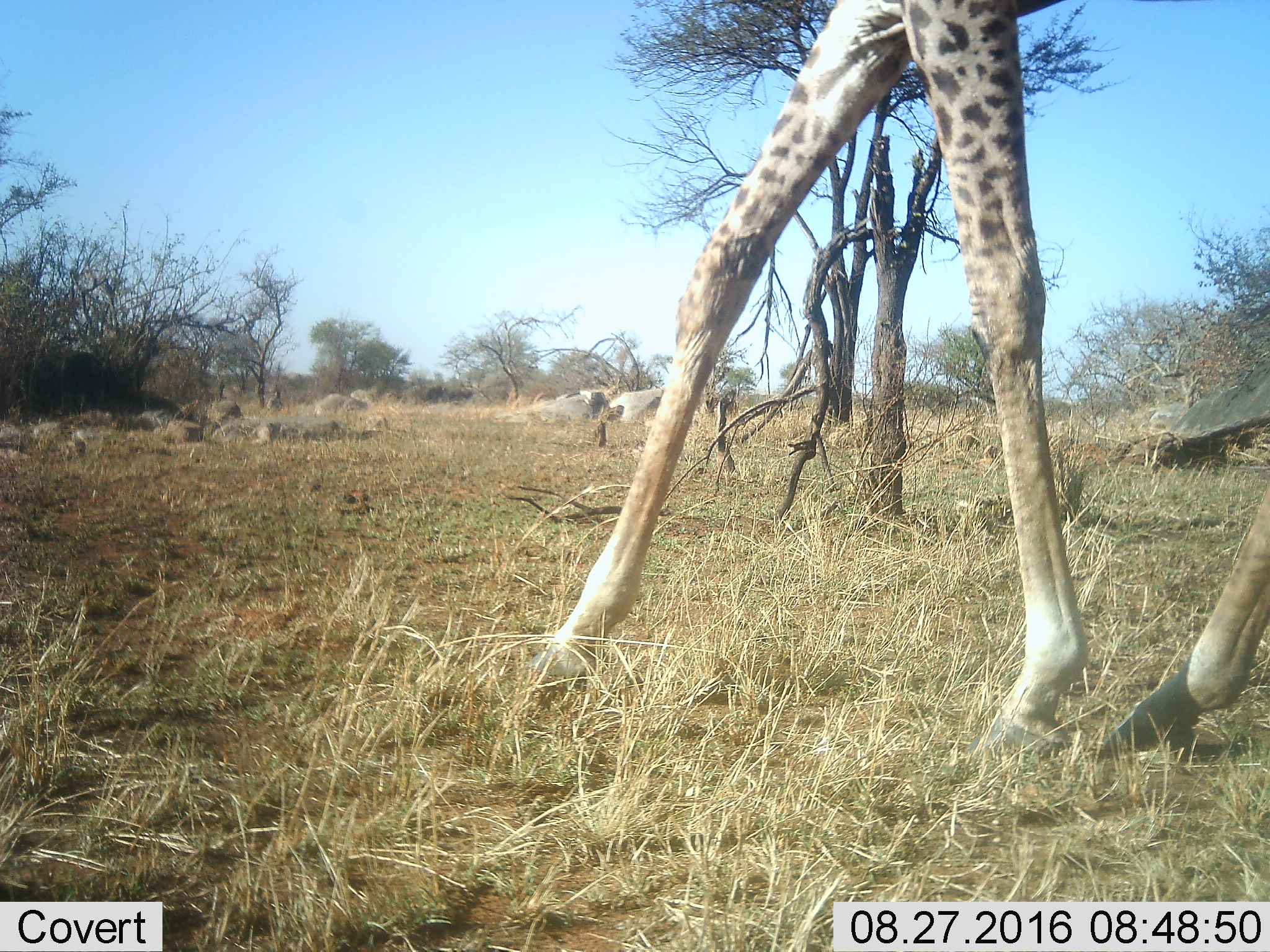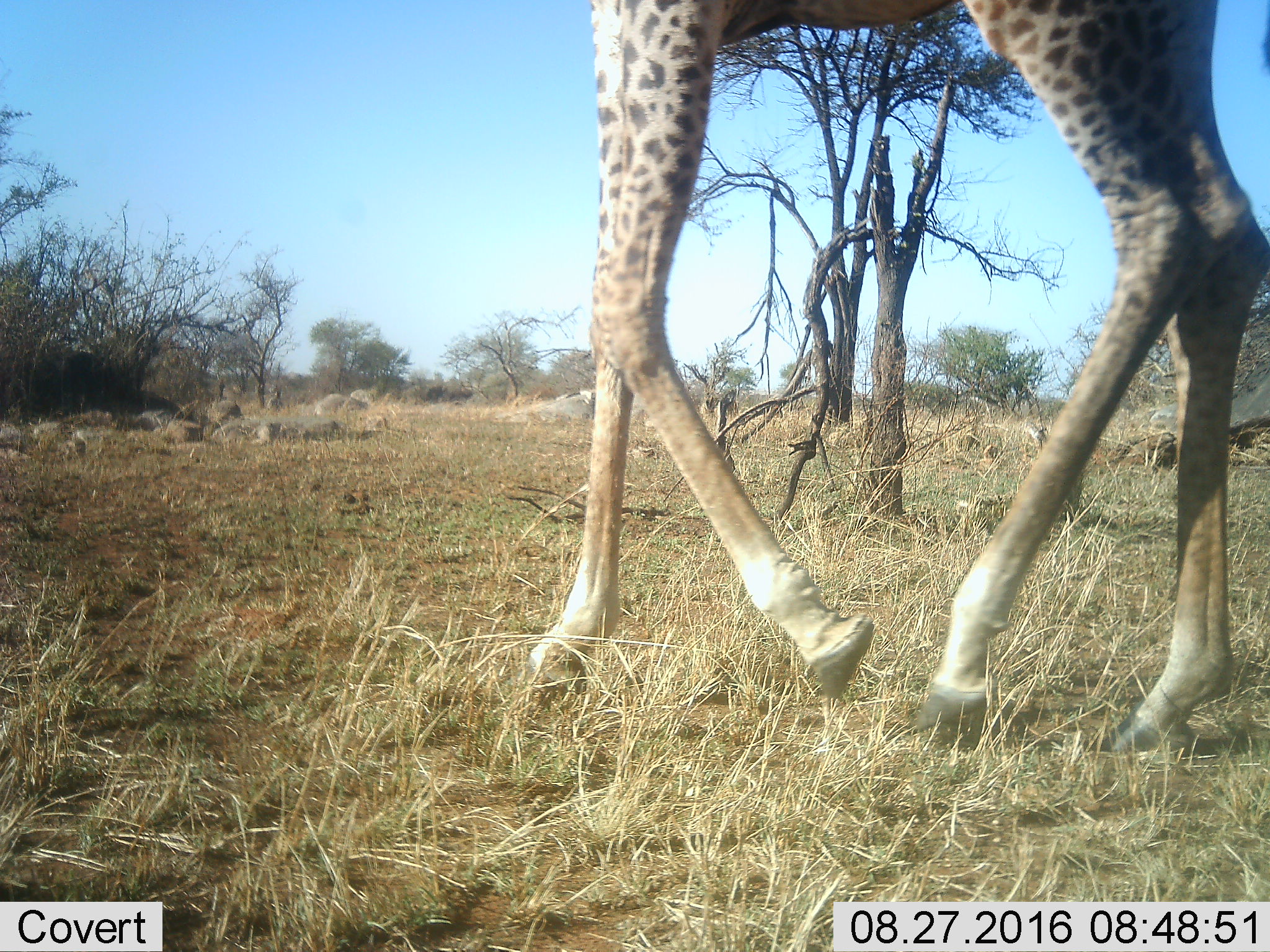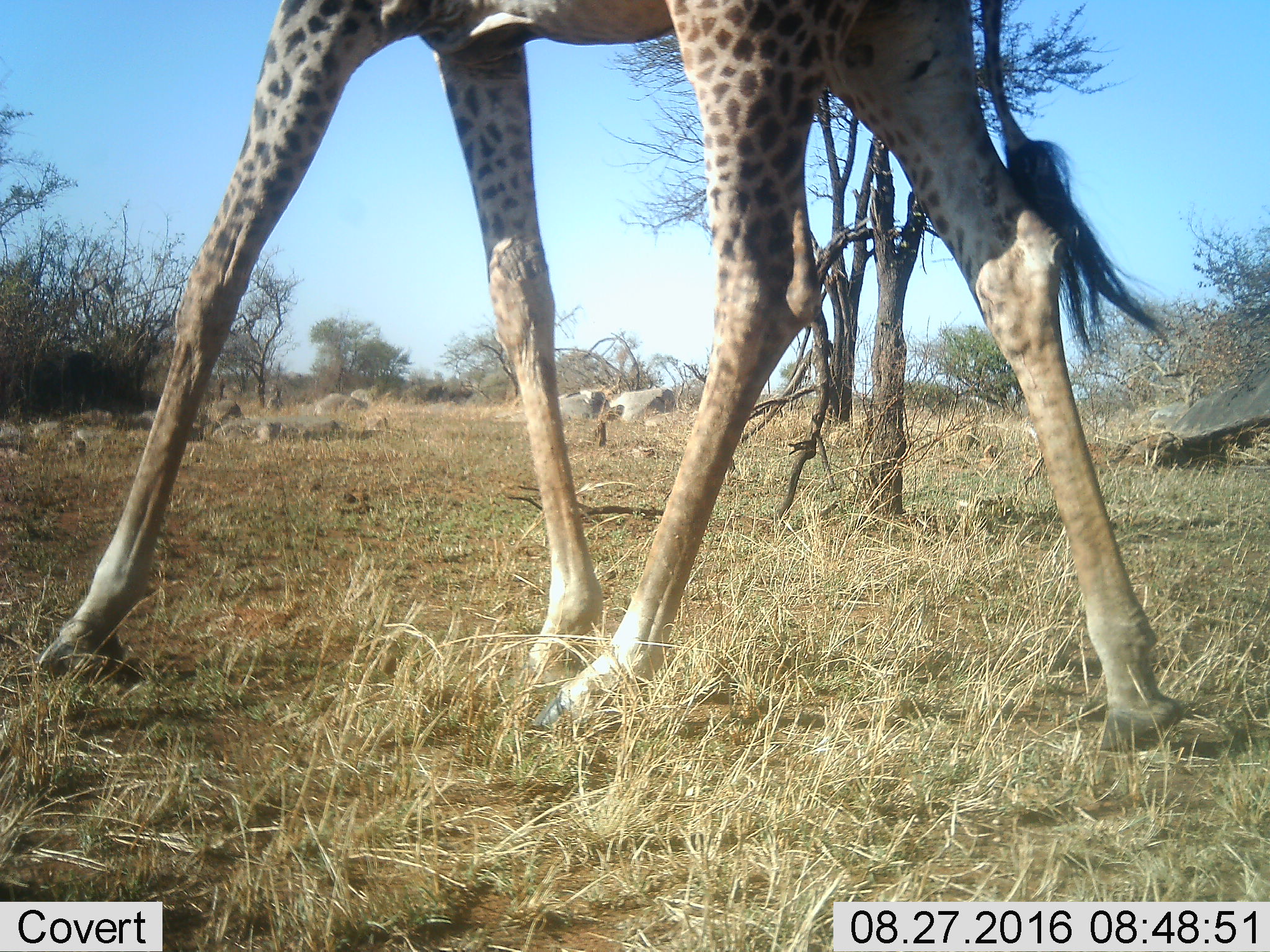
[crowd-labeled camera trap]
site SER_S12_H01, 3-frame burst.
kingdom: Animalia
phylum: Chordata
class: Mammalia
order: Artiodactyla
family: Giraffidae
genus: Giraffa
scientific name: Giraffa camelopardalis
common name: giraffe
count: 1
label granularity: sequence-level